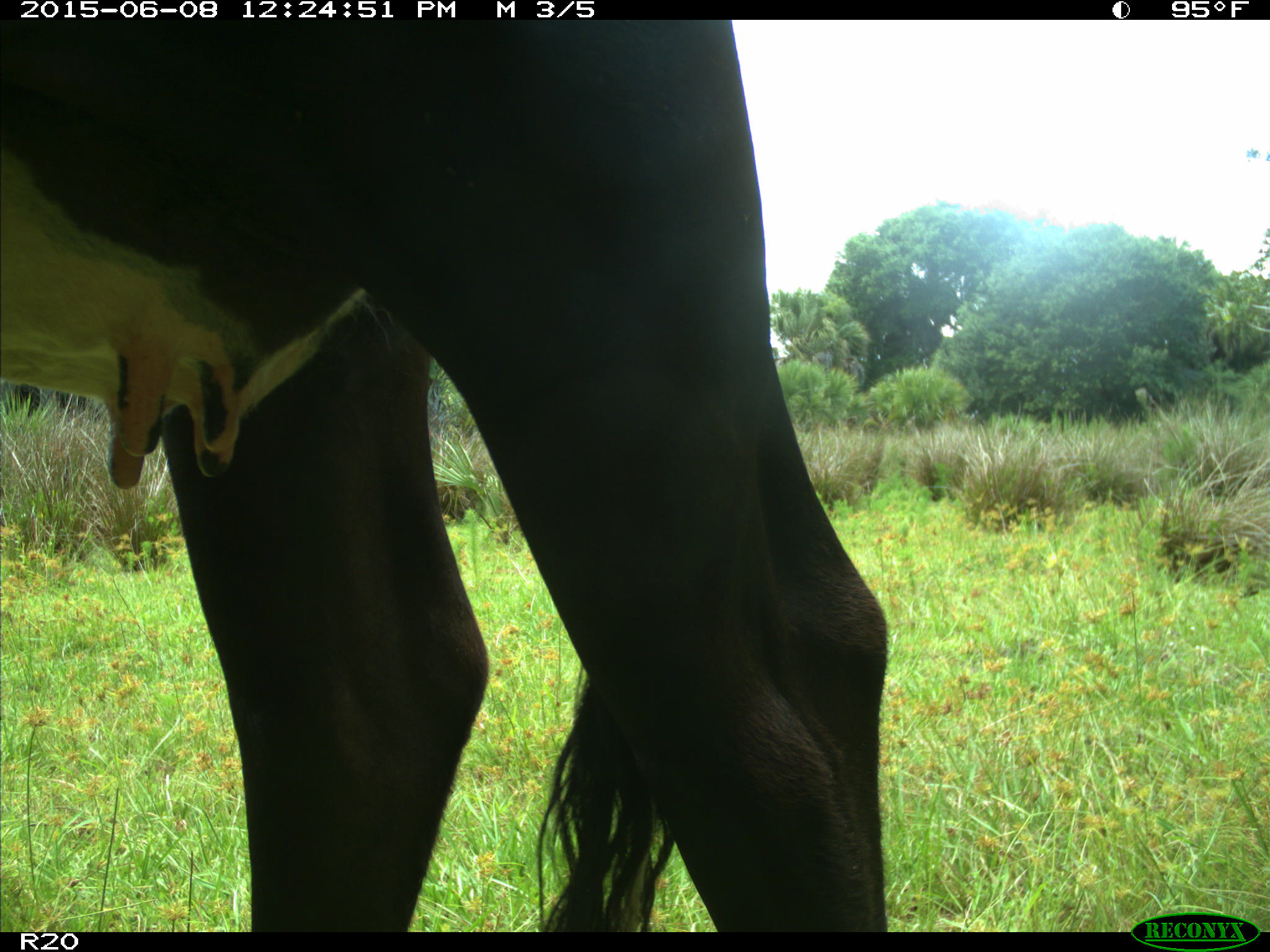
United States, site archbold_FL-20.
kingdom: Animalia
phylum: Chordata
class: Mammalia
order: Artiodactyla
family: Bovidae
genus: Bos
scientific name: Bos taurus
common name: domestic cow